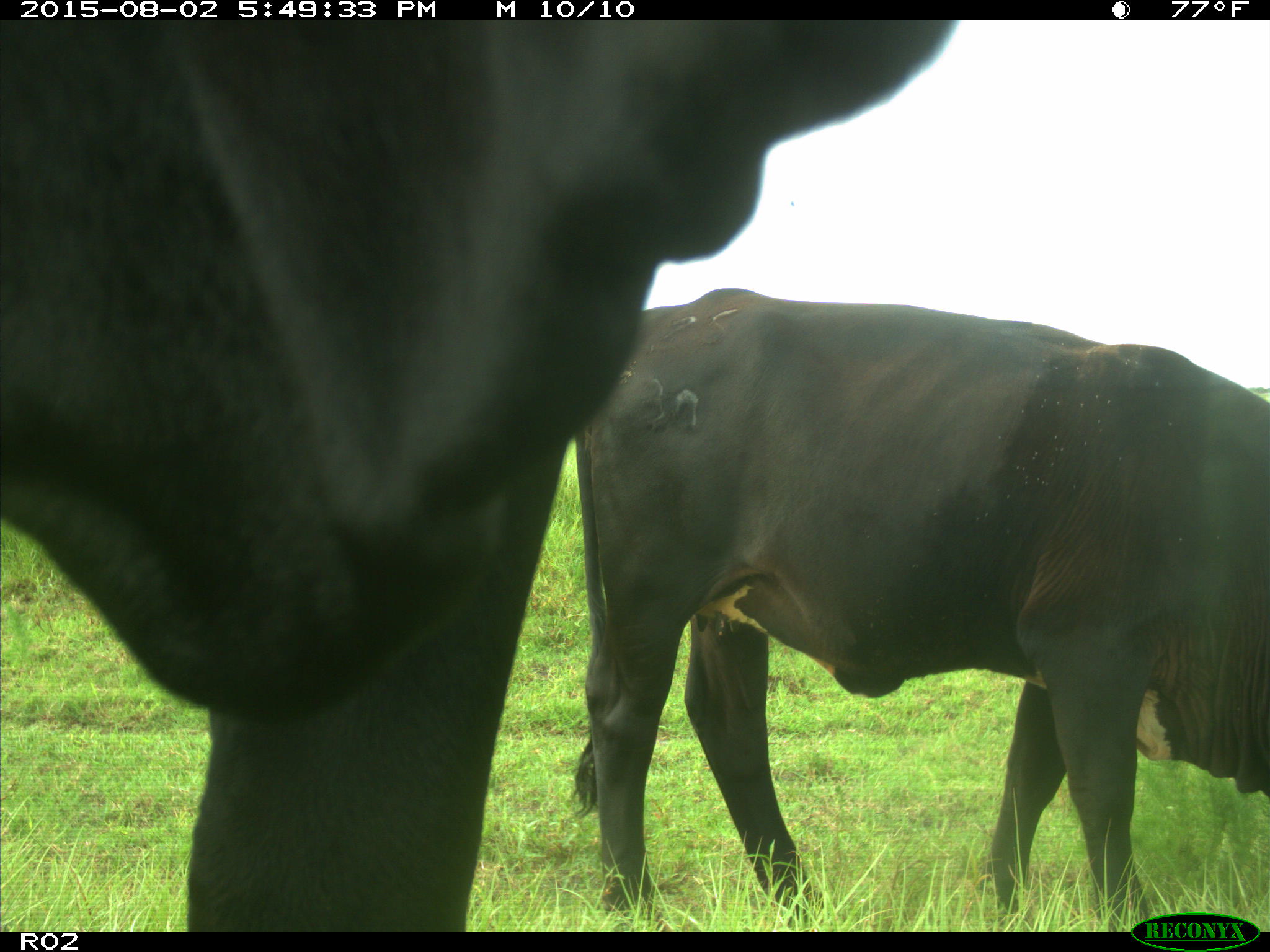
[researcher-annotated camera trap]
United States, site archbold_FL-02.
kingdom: Animalia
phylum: Chordata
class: Mammalia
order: Artiodactyla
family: Bovidae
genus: Bos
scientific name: Bos taurus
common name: domestic cow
Bos taurus (domestic cow).